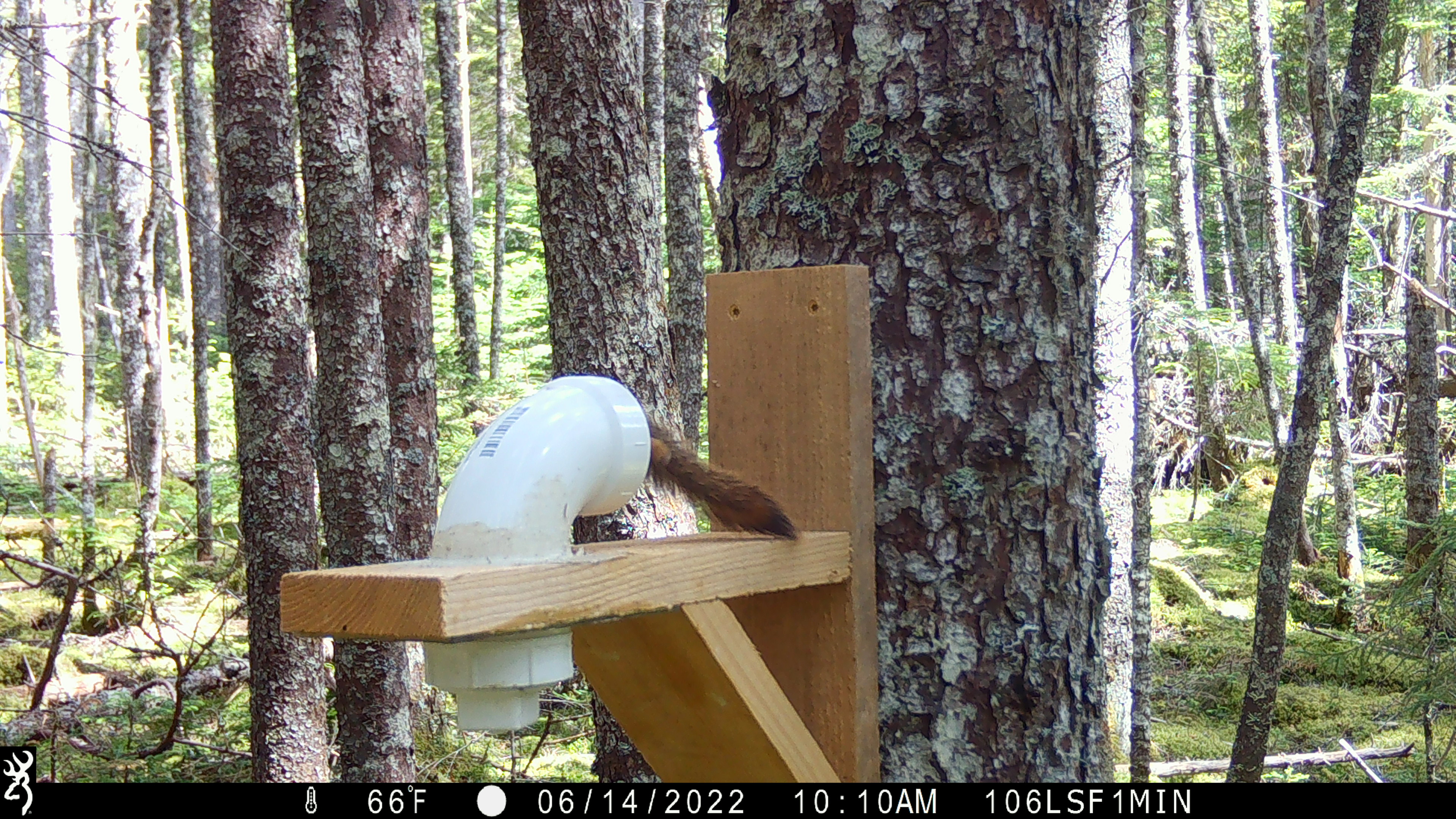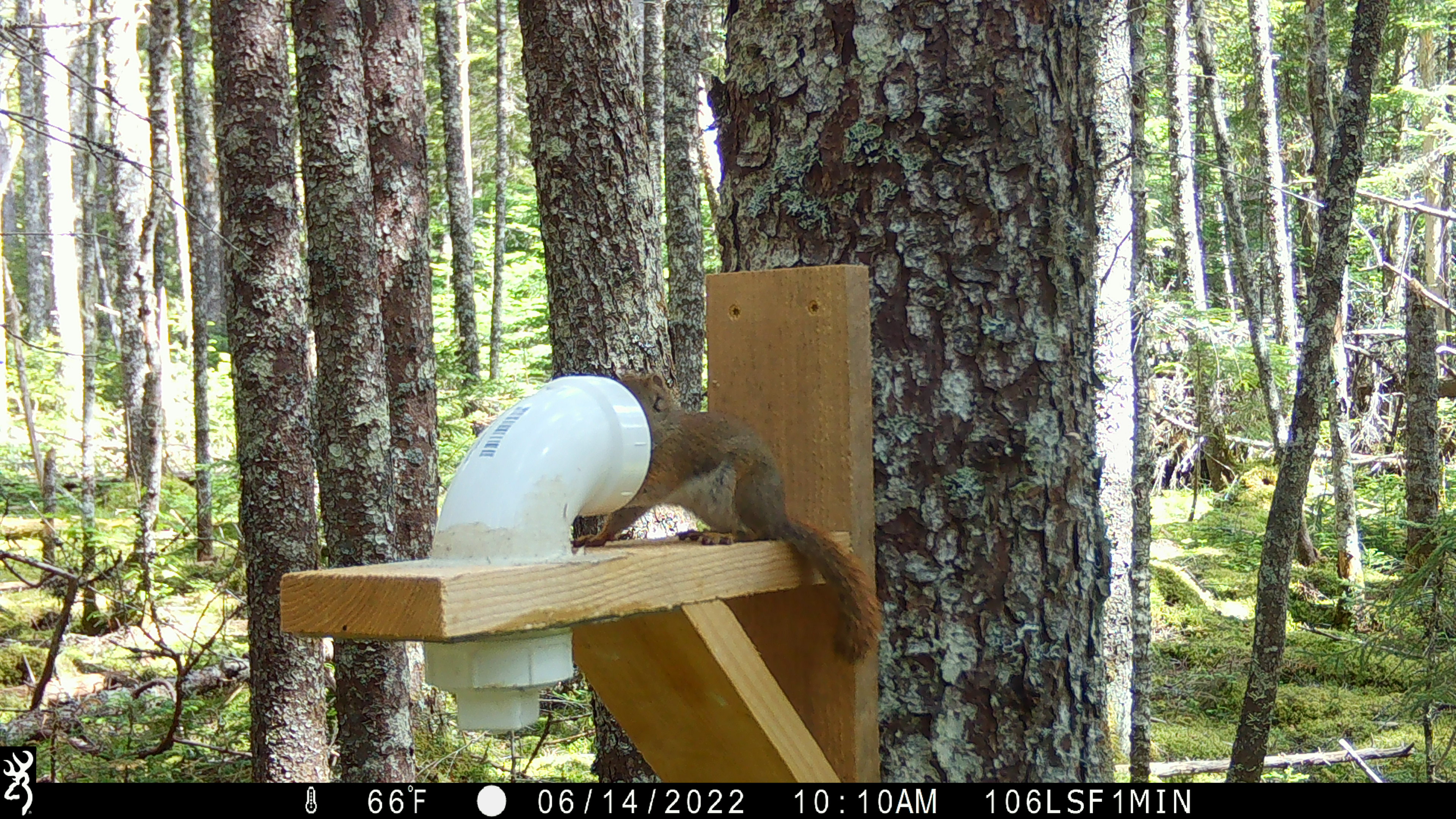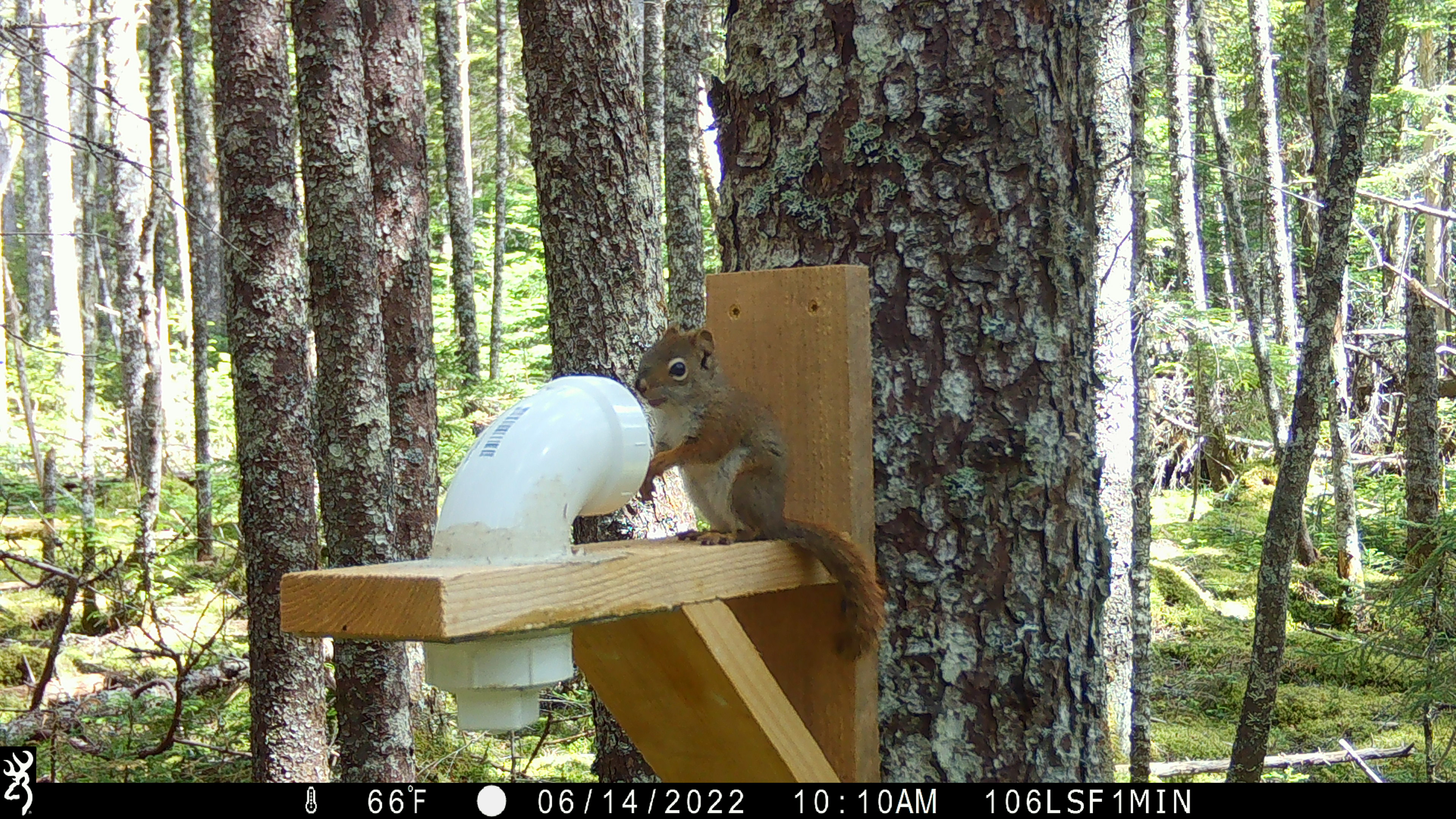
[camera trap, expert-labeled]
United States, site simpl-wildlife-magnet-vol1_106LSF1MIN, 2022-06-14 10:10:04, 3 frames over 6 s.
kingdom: Animalia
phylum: Chordata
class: Mammalia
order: Rodentia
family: Sciuridae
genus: Tamiasciurus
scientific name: Tamiasciurus hudsonicus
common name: red squirrel